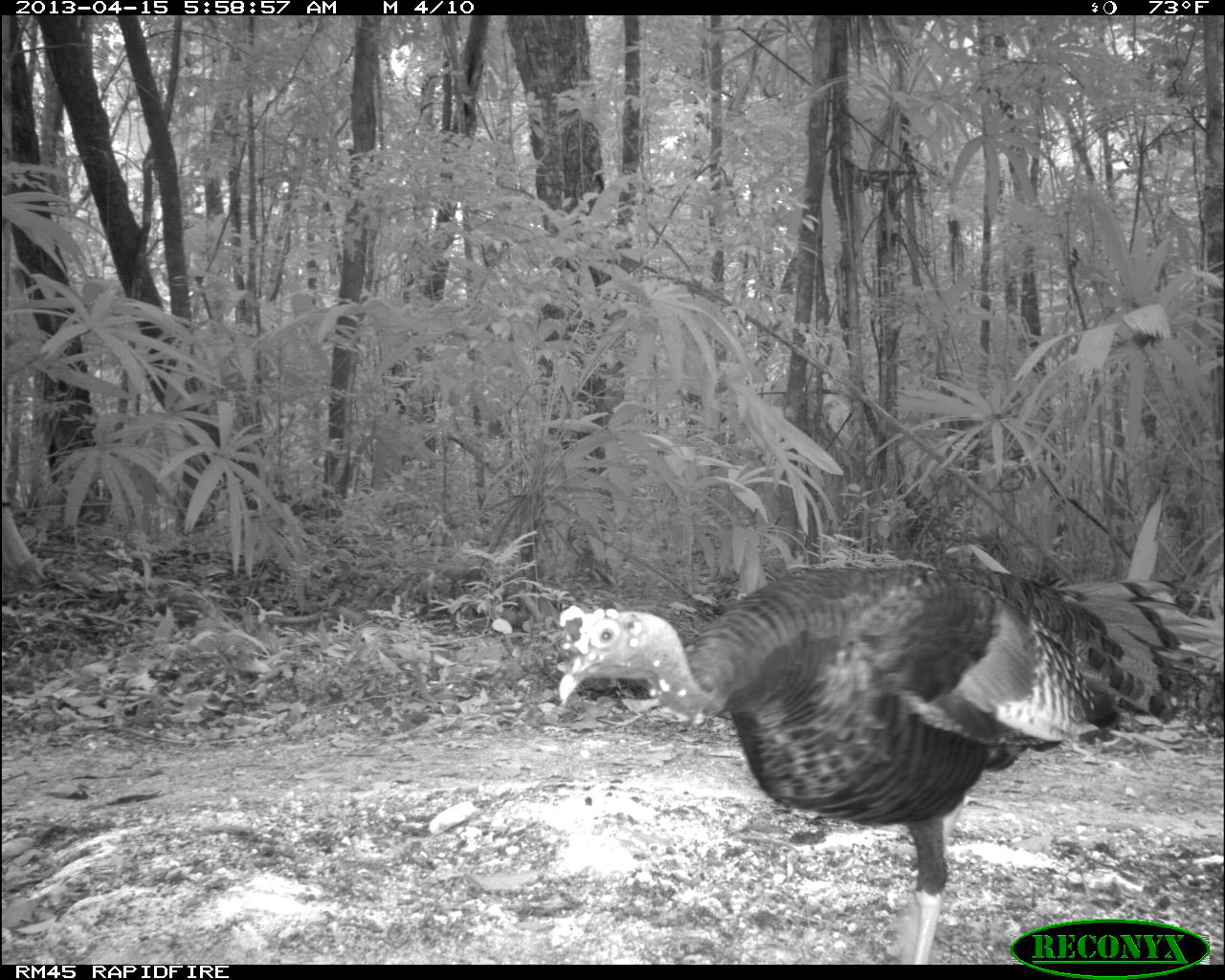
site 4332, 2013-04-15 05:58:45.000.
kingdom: Animalia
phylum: Chordata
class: Aves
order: Galliformes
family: Phasianidae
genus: Meleagris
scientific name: Meleagris ocellata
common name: ocellated turkey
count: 1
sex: male